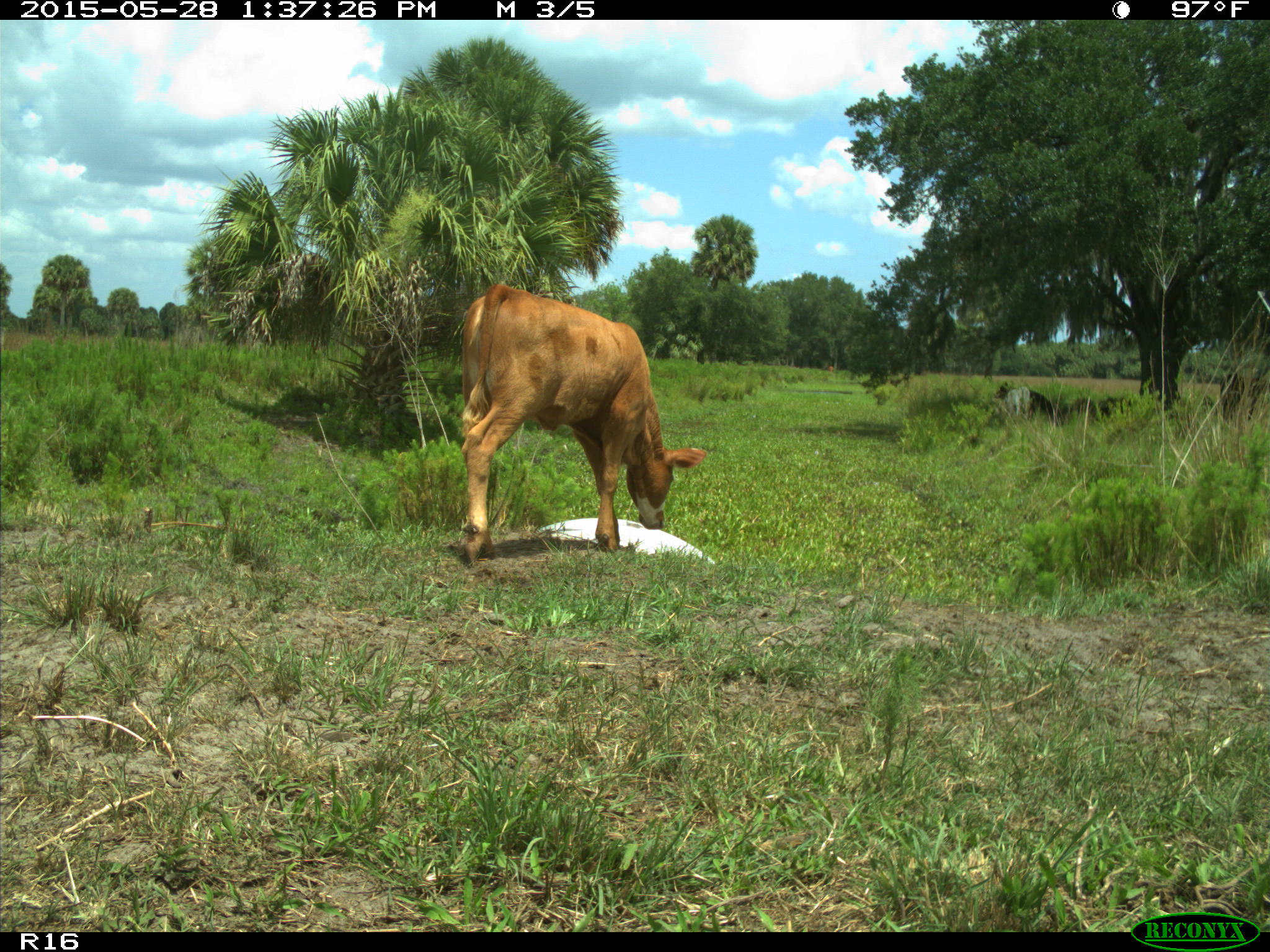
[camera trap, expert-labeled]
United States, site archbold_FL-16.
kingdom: Animalia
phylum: Chordata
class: Mammalia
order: Artiodactyla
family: Bovidae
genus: Bos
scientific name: Bos taurus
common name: domestic cow